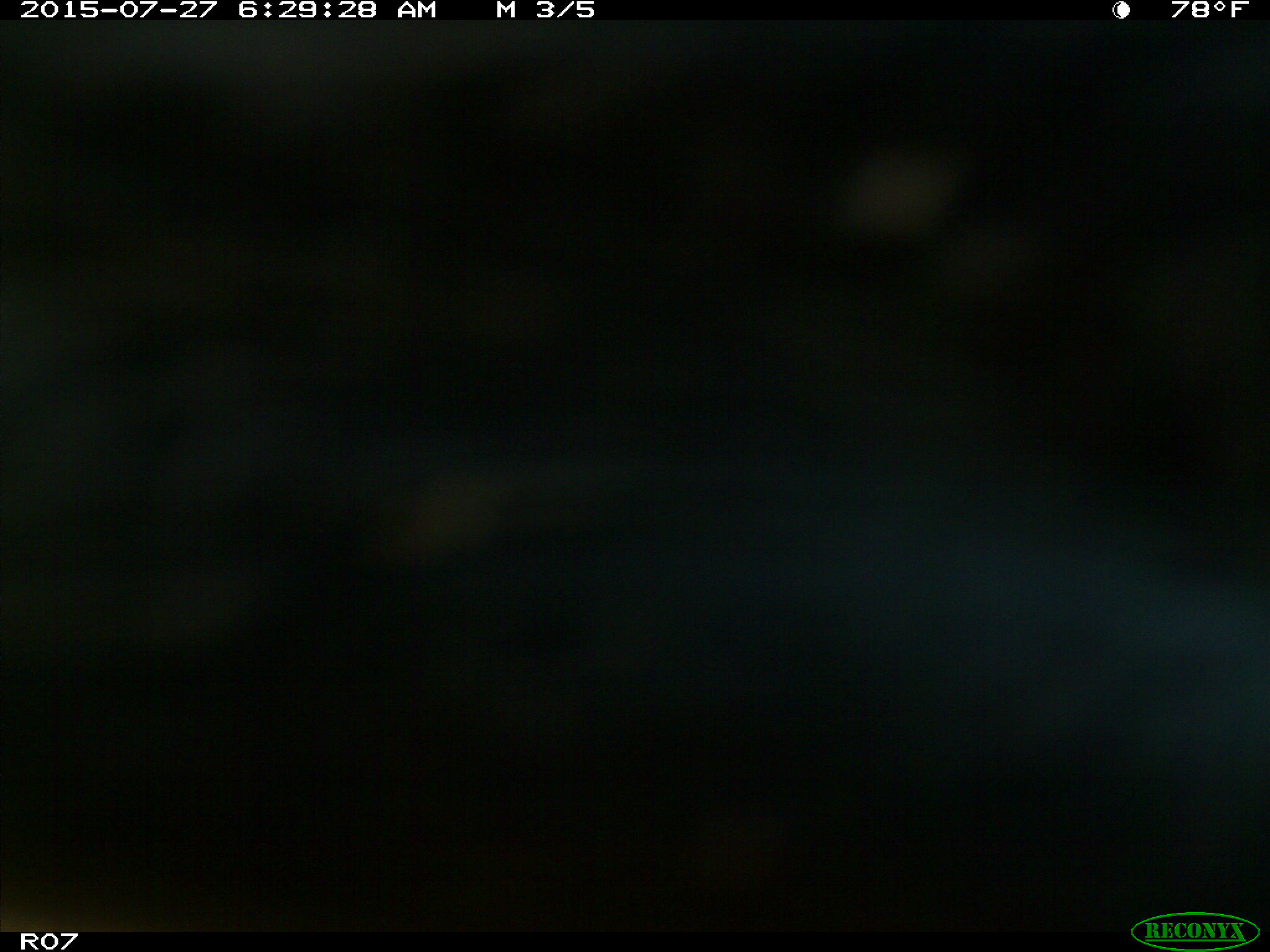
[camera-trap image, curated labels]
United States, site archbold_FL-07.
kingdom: Animalia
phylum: Chordata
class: Mammalia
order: Artiodactyla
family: Bovidae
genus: Bos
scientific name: Bos taurus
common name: domestic cow